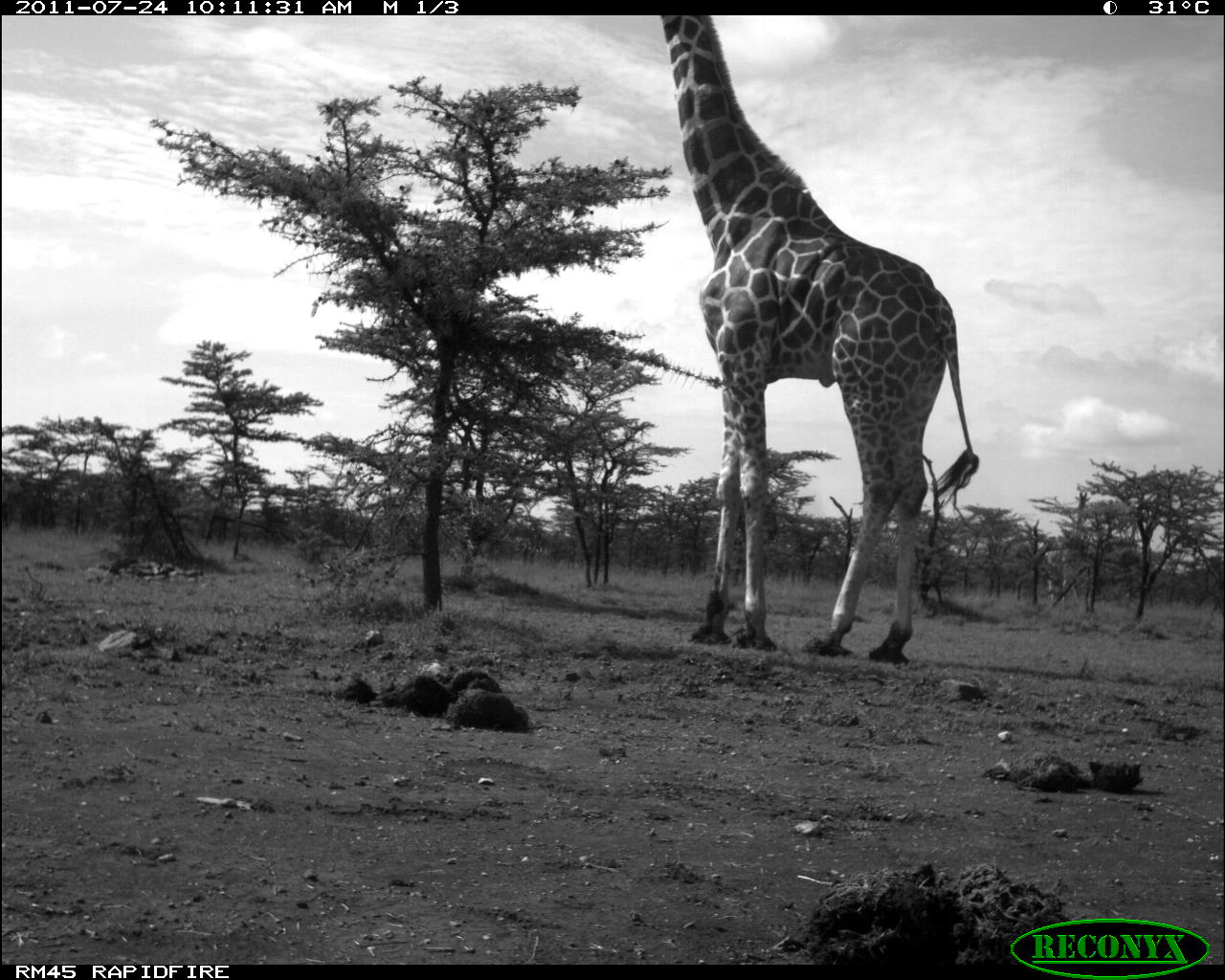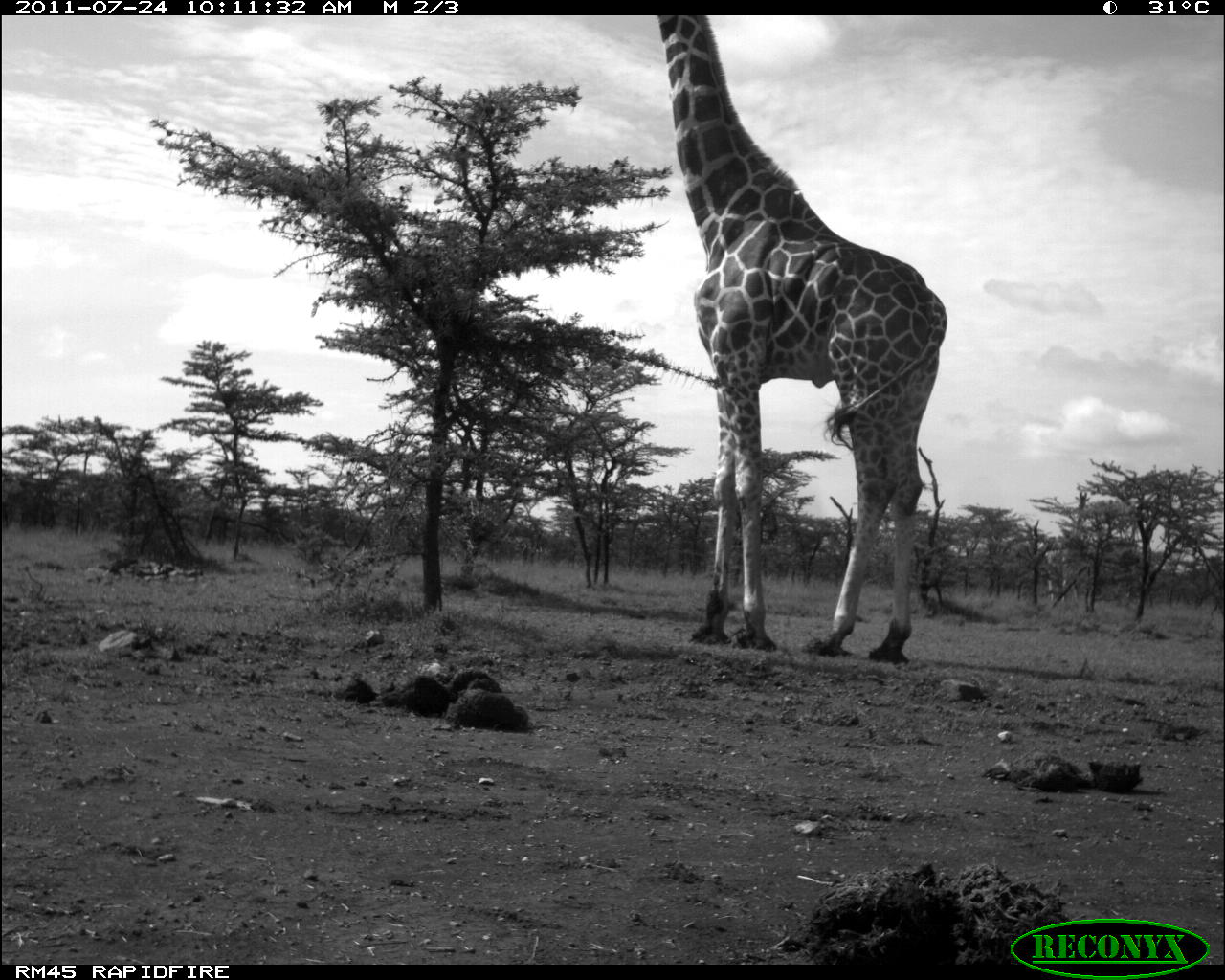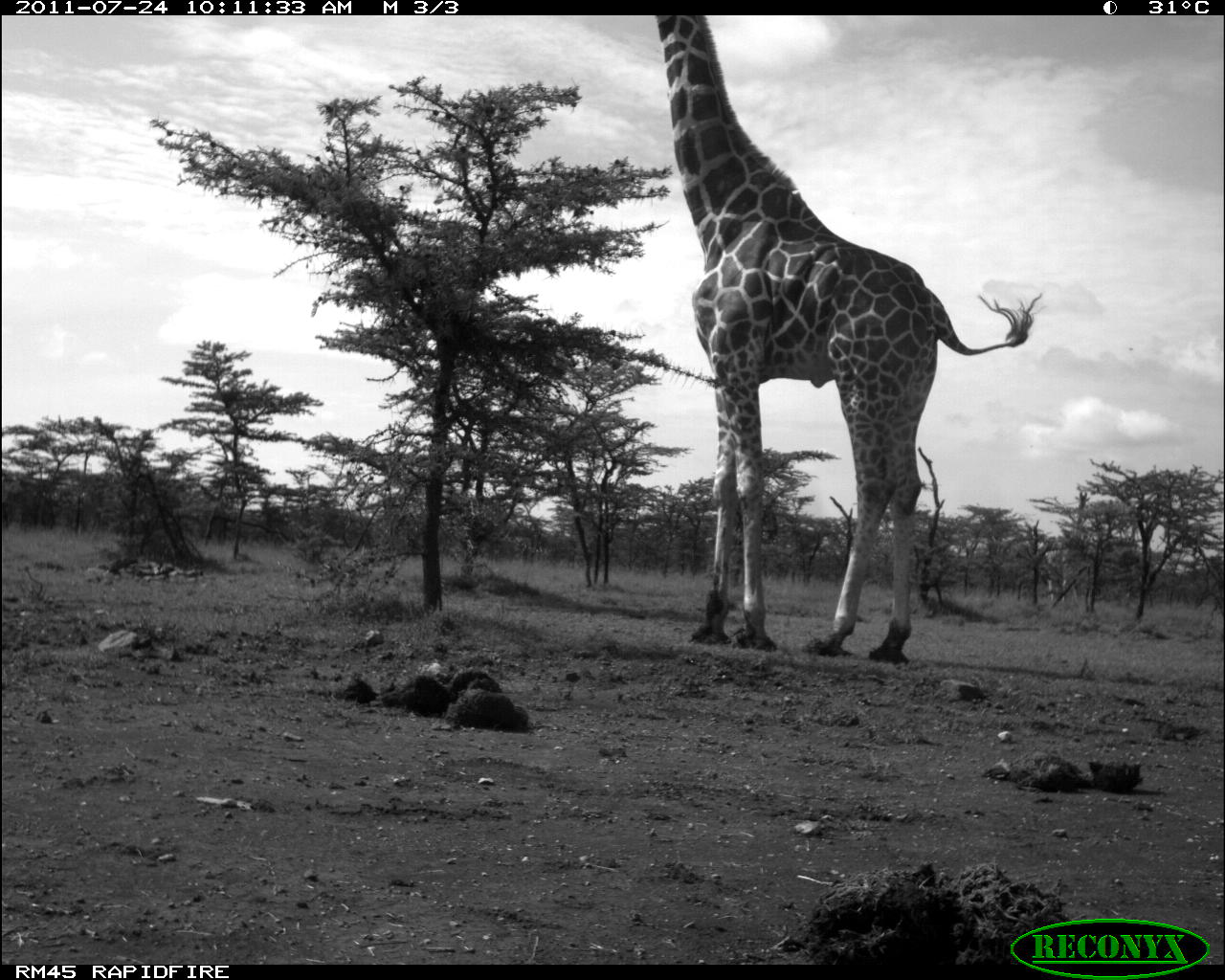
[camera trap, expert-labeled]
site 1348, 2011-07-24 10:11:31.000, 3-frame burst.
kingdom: Animalia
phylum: Chordata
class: Mammalia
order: Artiodactyla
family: Giraffidae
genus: Giraffa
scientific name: Giraffa camelopardalis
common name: giraffe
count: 1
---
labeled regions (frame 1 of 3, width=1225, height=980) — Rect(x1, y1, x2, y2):
giraffa camelopardalis: Rect(661, 14, 978, 661)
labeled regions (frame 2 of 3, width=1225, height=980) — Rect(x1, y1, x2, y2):
giraffa camelopardalis: Rect(658, 12, 948, 665)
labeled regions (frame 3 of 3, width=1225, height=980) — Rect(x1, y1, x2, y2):
giraffa camelopardalis: Rect(655, 15, 1042, 655)